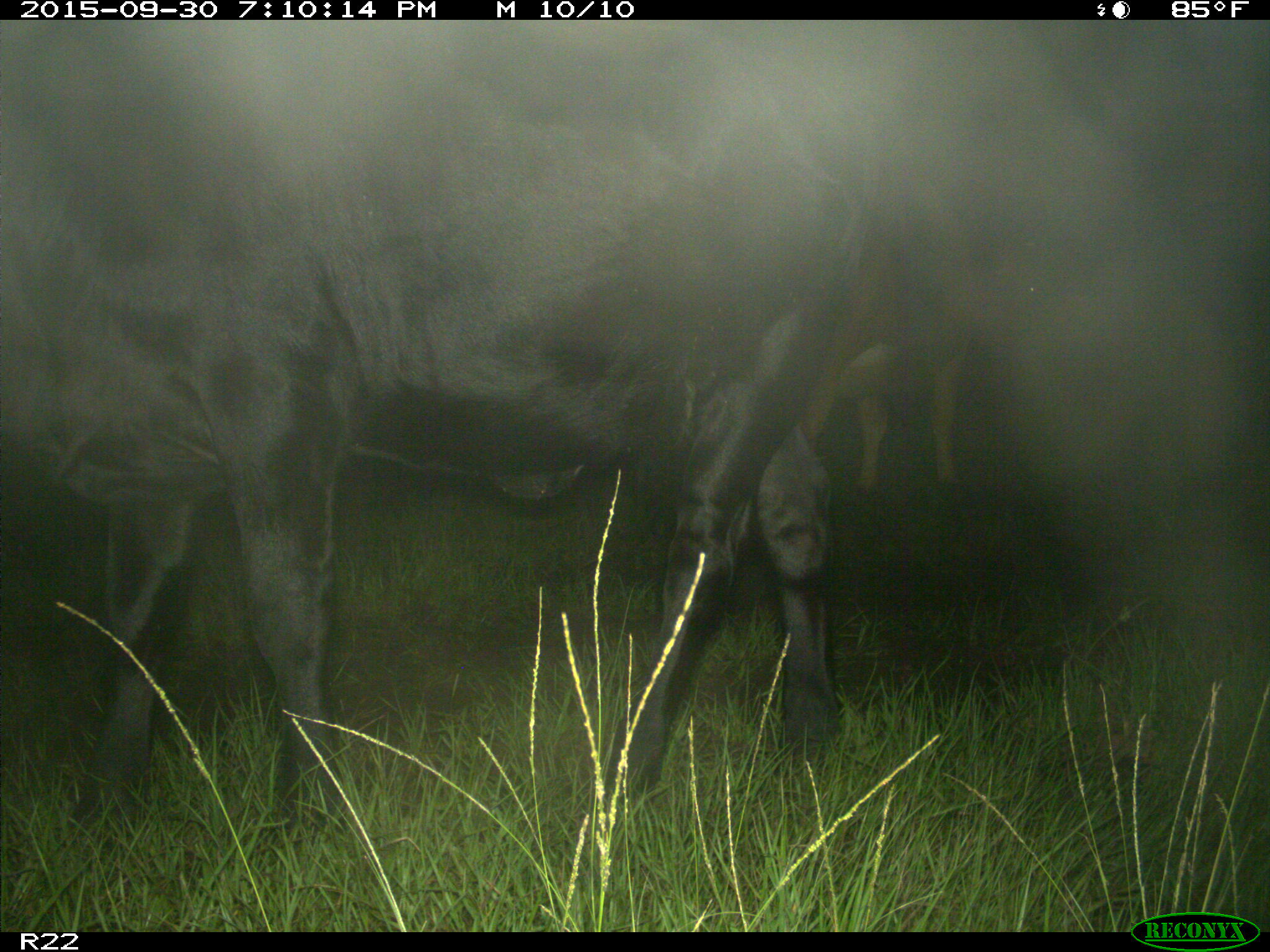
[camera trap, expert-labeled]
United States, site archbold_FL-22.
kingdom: Animalia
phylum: Chordata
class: Mammalia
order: Artiodactyla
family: Bovidae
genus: Bos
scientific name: Bos taurus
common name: domestic cow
Bos taurus (domestic cow).